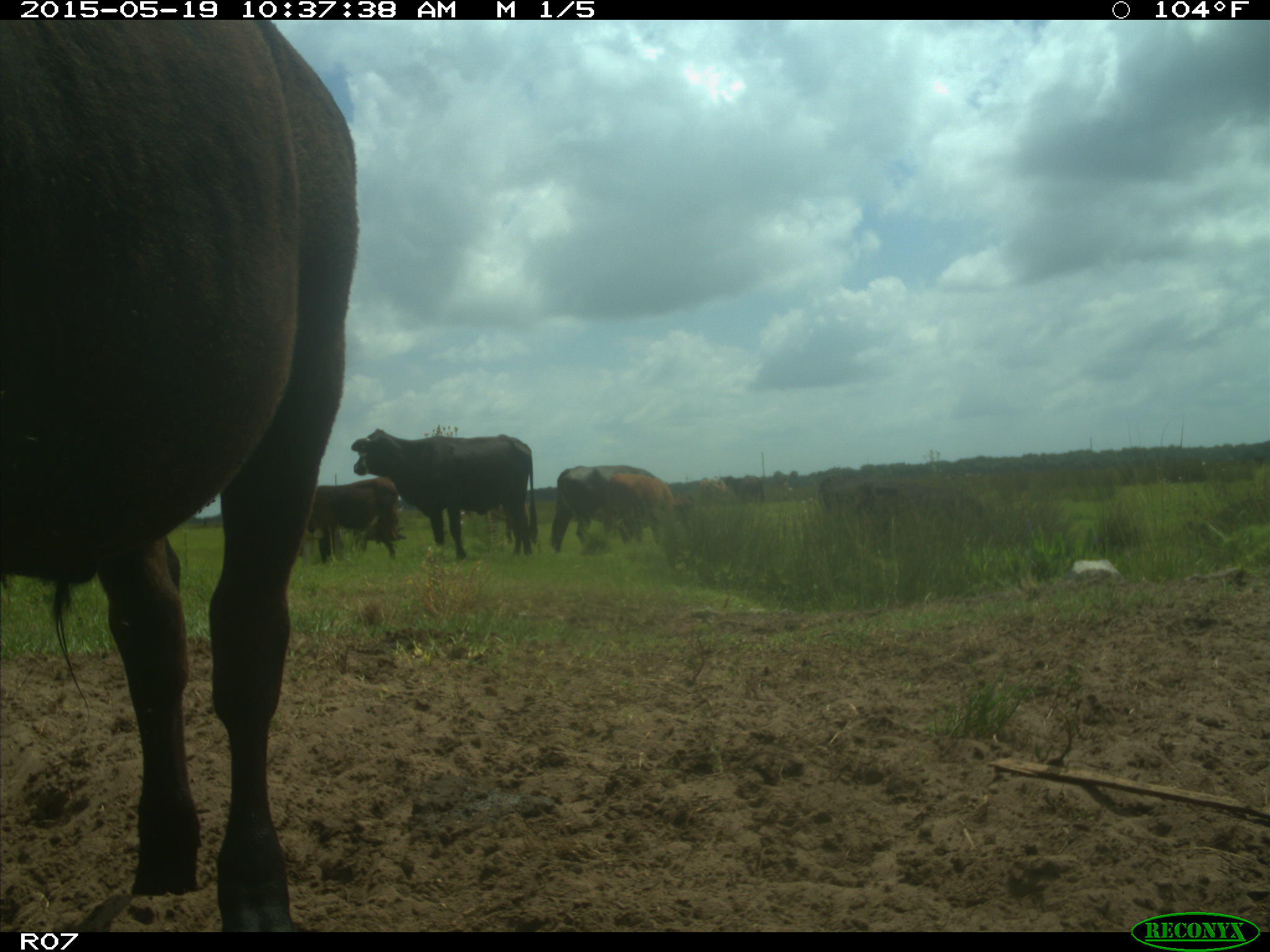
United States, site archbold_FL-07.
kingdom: Animalia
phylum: Chordata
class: Mammalia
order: Artiodactyla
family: Bovidae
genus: Bos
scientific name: Bos taurus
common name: domestic cow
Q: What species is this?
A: Bos taurus (domestic cow).